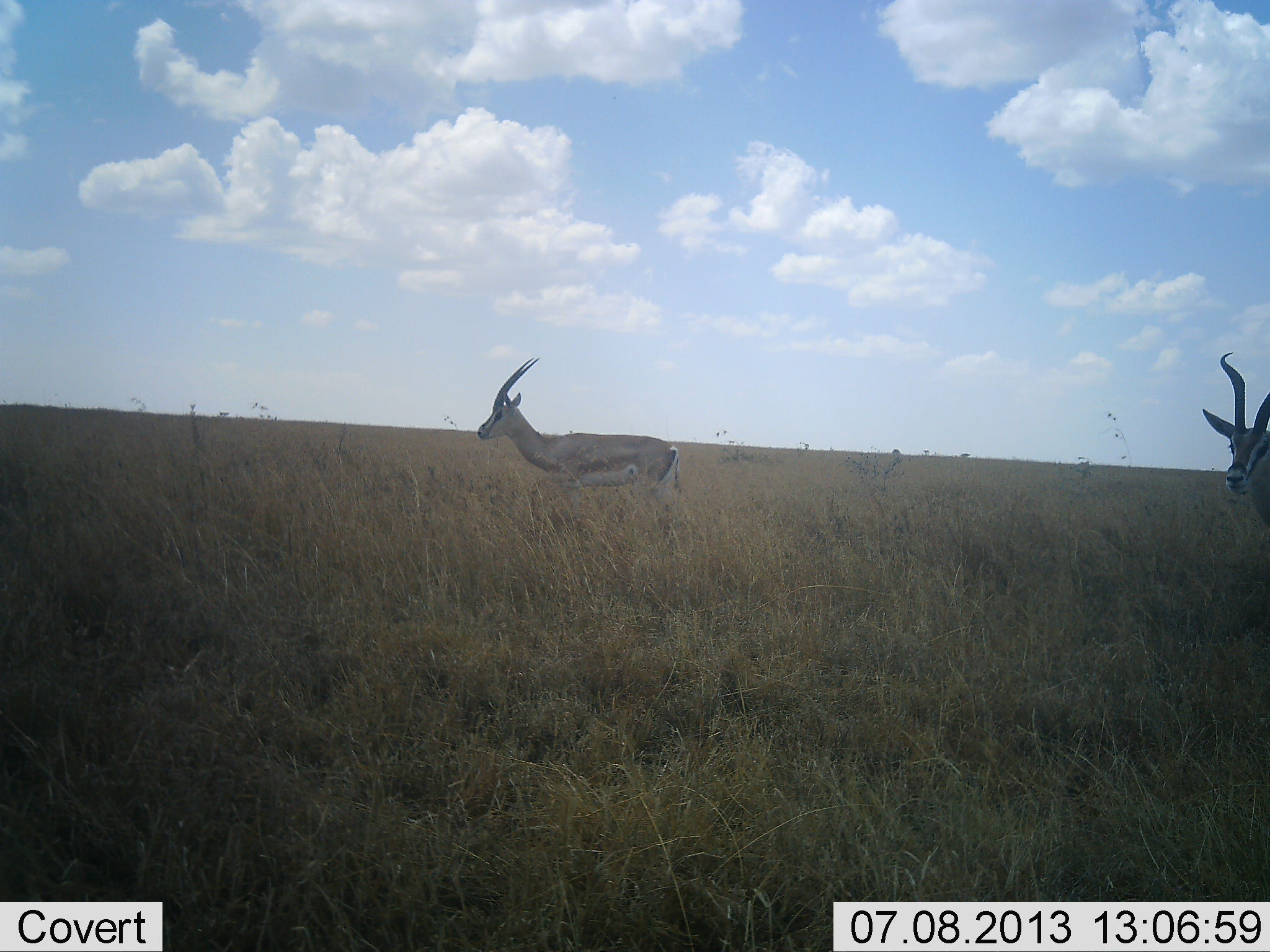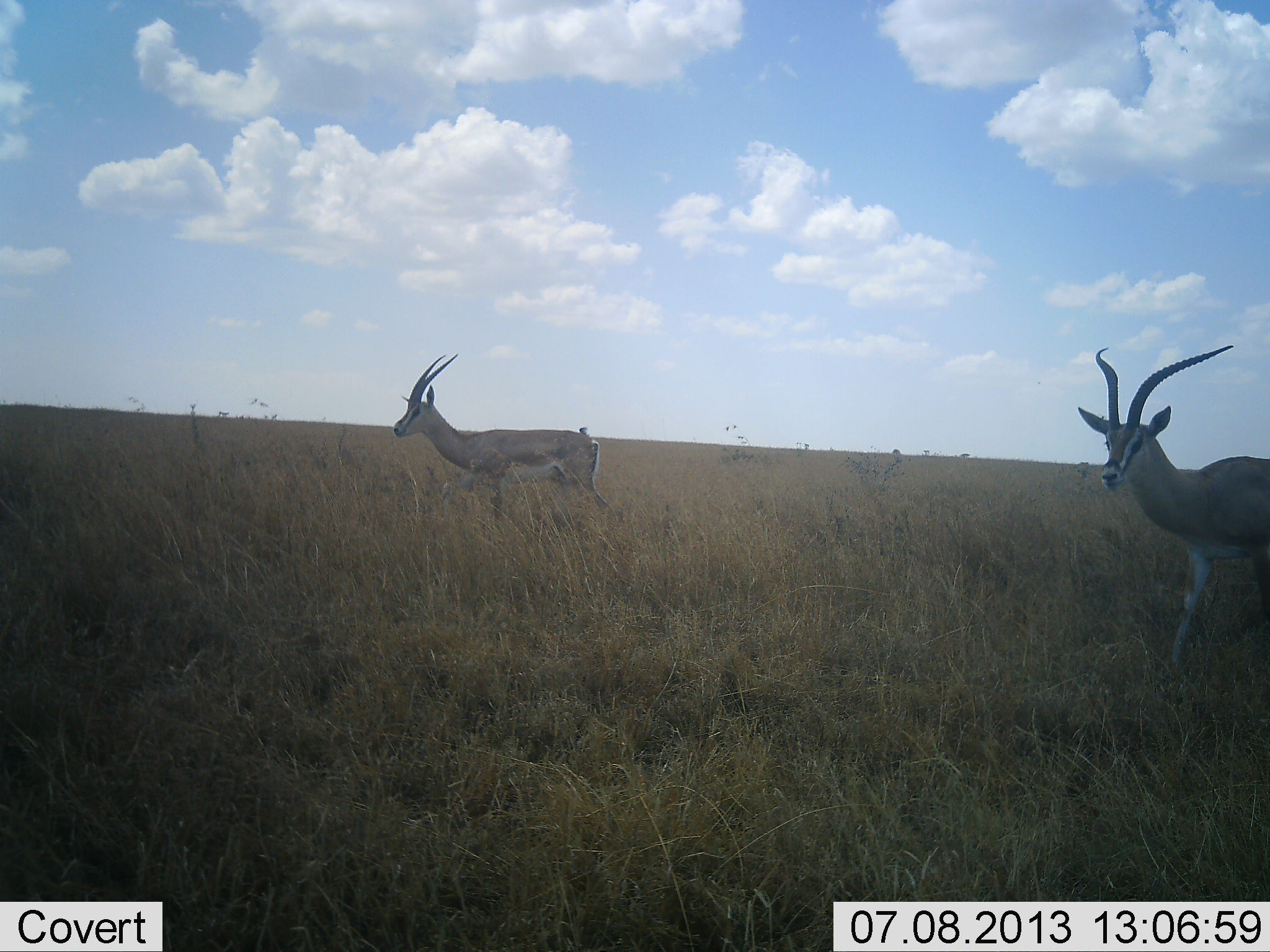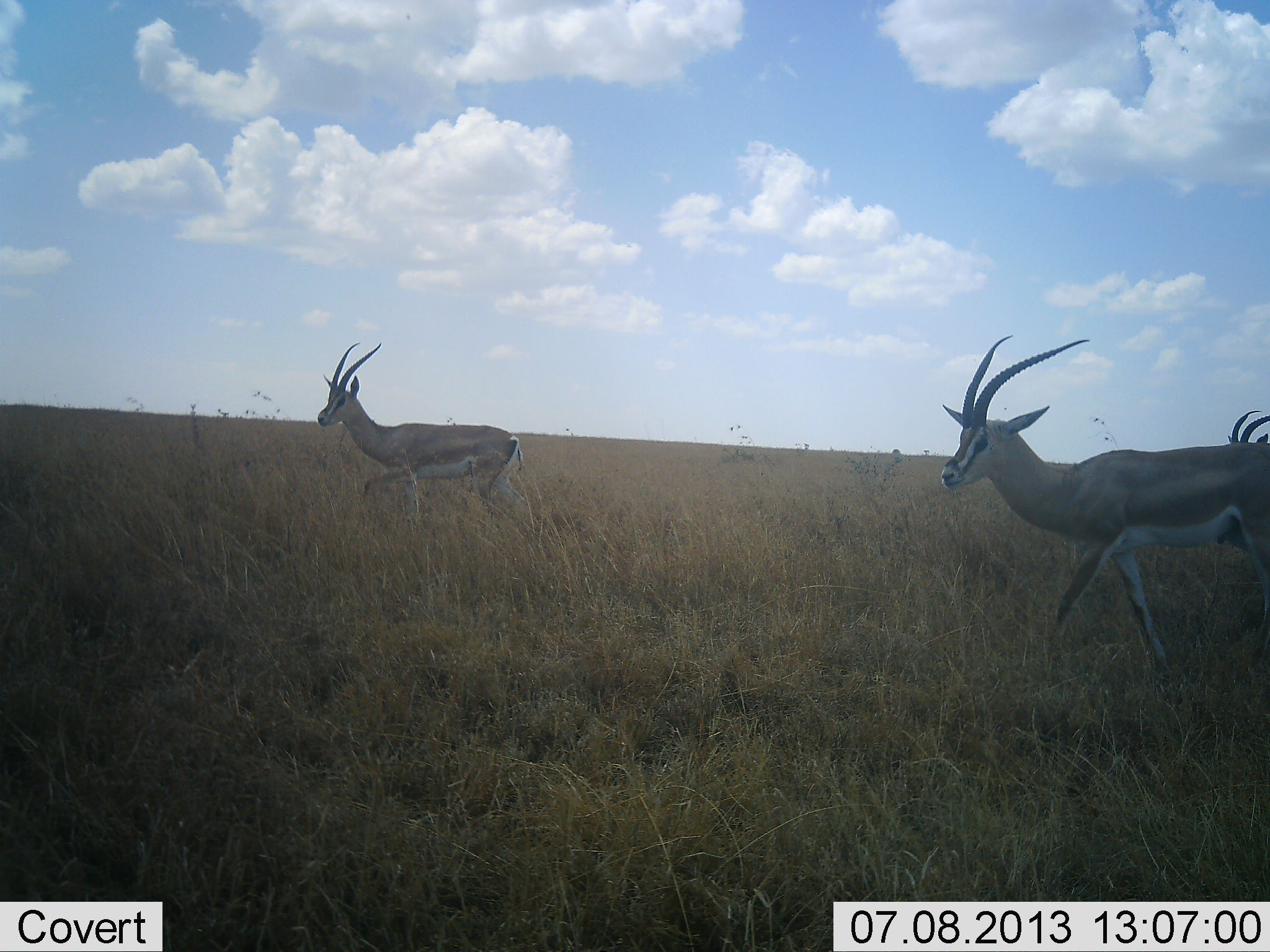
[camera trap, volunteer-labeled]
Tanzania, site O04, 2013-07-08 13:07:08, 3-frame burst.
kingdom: Animalia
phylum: Chordata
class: Mammalia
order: Artiodactyla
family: Bovidae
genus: Nanger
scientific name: Nanger granti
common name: grant's gazelle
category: gazellegrants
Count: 3.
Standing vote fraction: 0%.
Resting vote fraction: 0%.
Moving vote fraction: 100%.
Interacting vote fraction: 0%.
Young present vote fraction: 0%.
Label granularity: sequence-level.